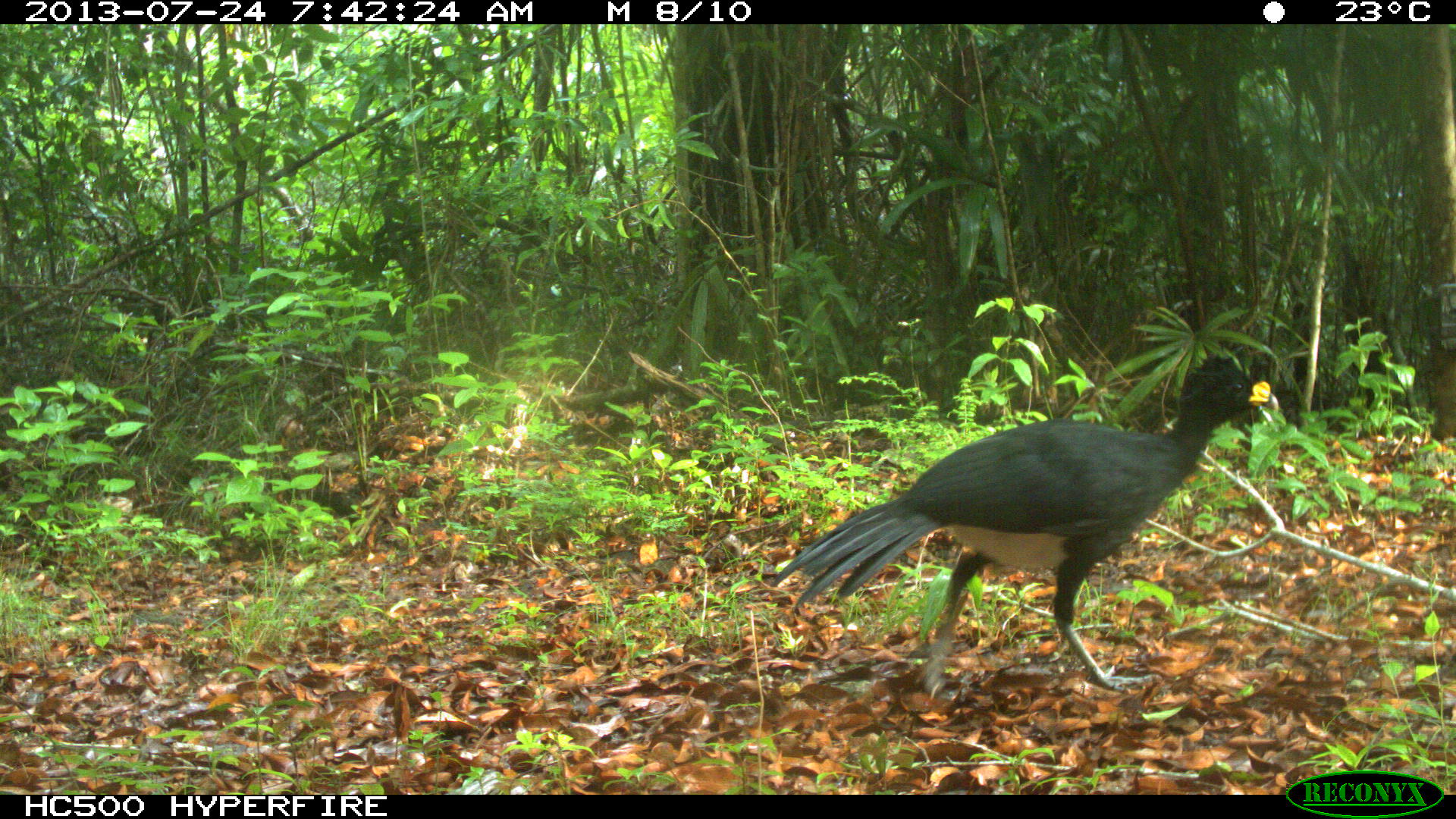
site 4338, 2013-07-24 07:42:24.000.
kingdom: Animalia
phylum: Chordata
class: Aves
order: Galliformes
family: Cracidae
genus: Crax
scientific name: Crax rubra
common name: great curassow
Crax rubra (great curassow), count 1, sex male.